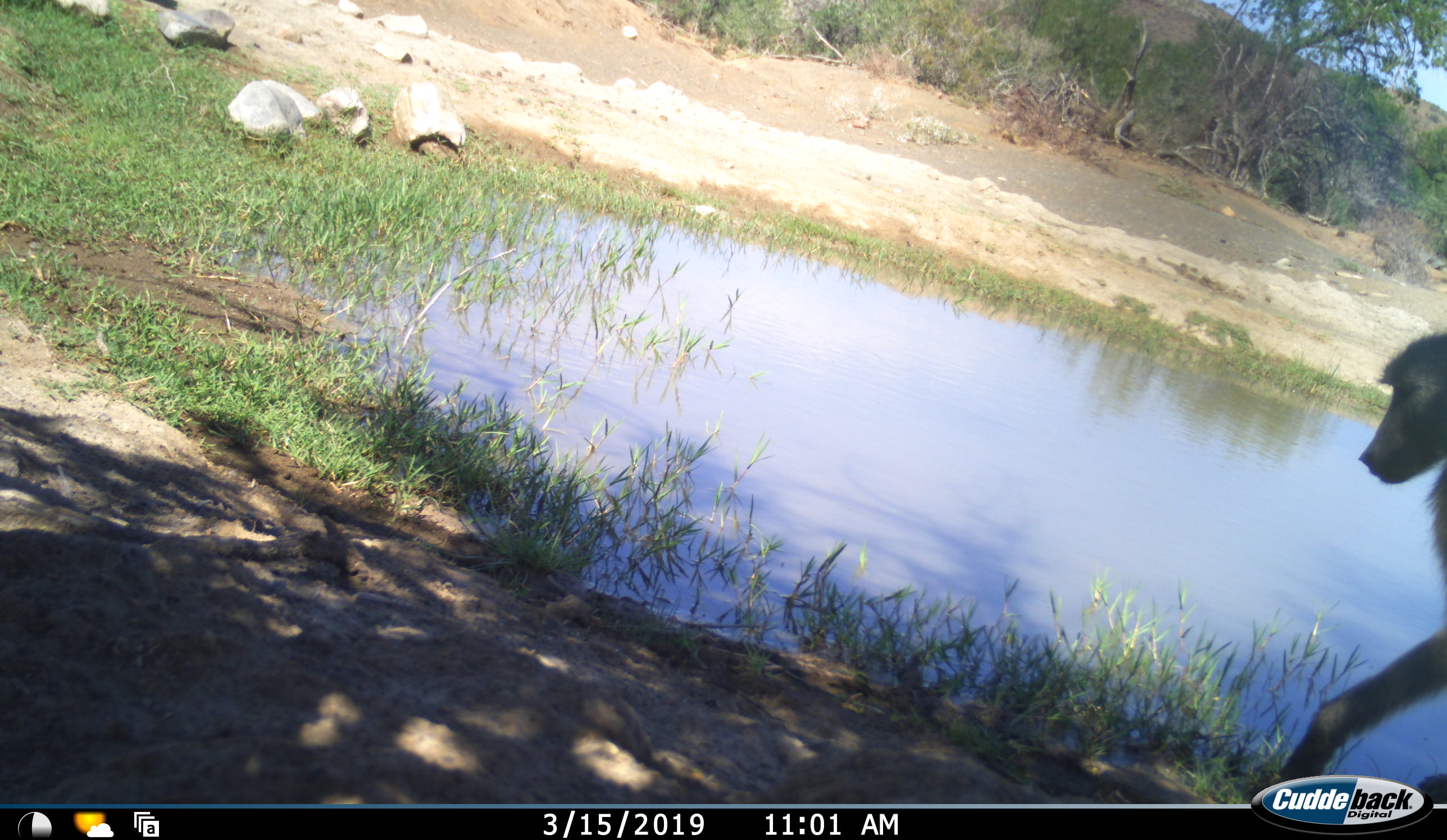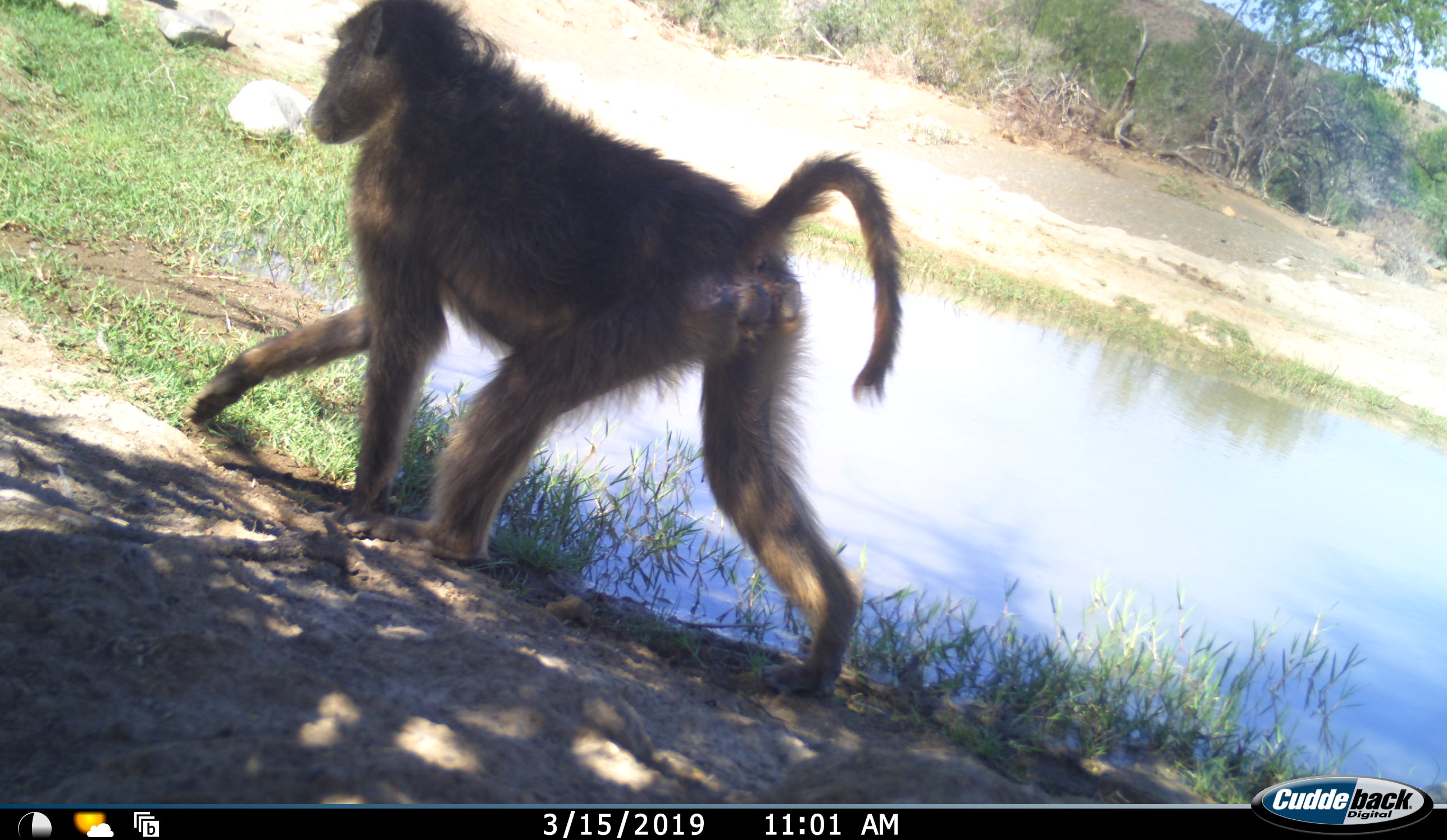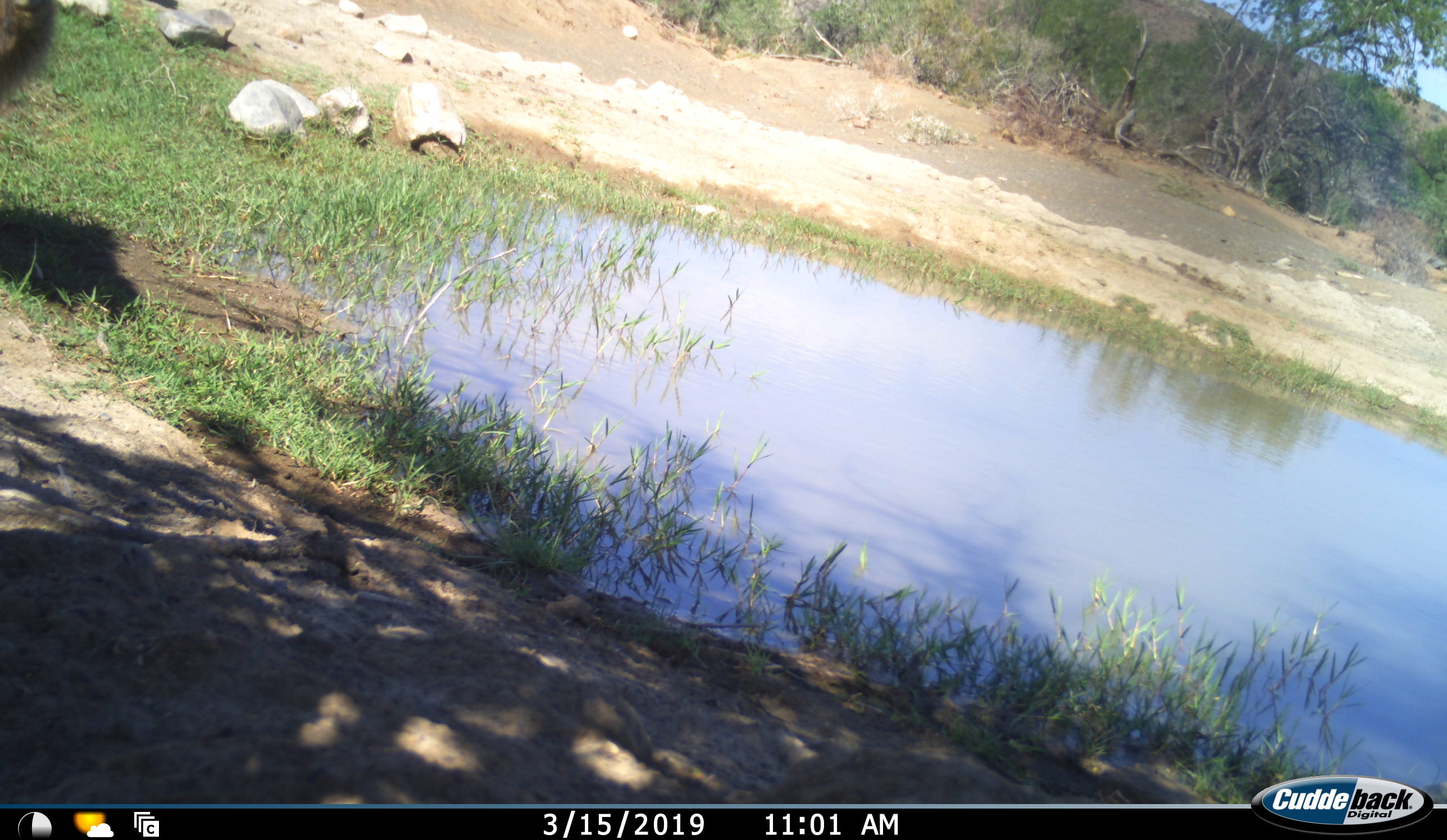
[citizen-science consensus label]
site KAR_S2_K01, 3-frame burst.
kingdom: Animalia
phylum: Chordata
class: Mammalia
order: Primates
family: Cercopithecidae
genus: Papio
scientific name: Papio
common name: baboon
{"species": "baboon (Papio)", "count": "1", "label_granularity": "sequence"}